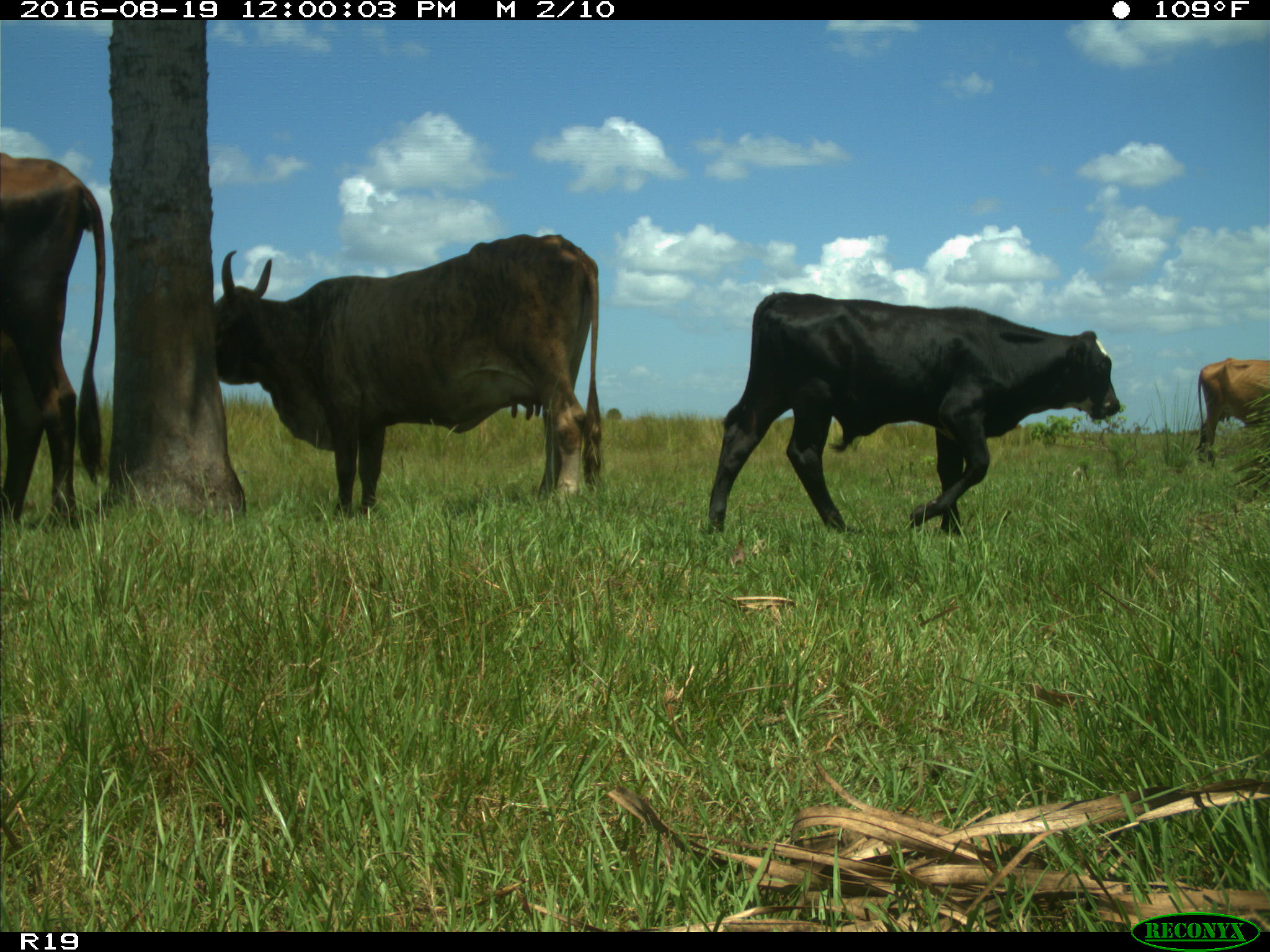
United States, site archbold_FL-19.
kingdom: Animalia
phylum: Chordata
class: Mammalia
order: Artiodactyla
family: Bovidae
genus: Bos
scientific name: Bos taurus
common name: domestic cow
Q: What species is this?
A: Bos taurus (domestic cow).